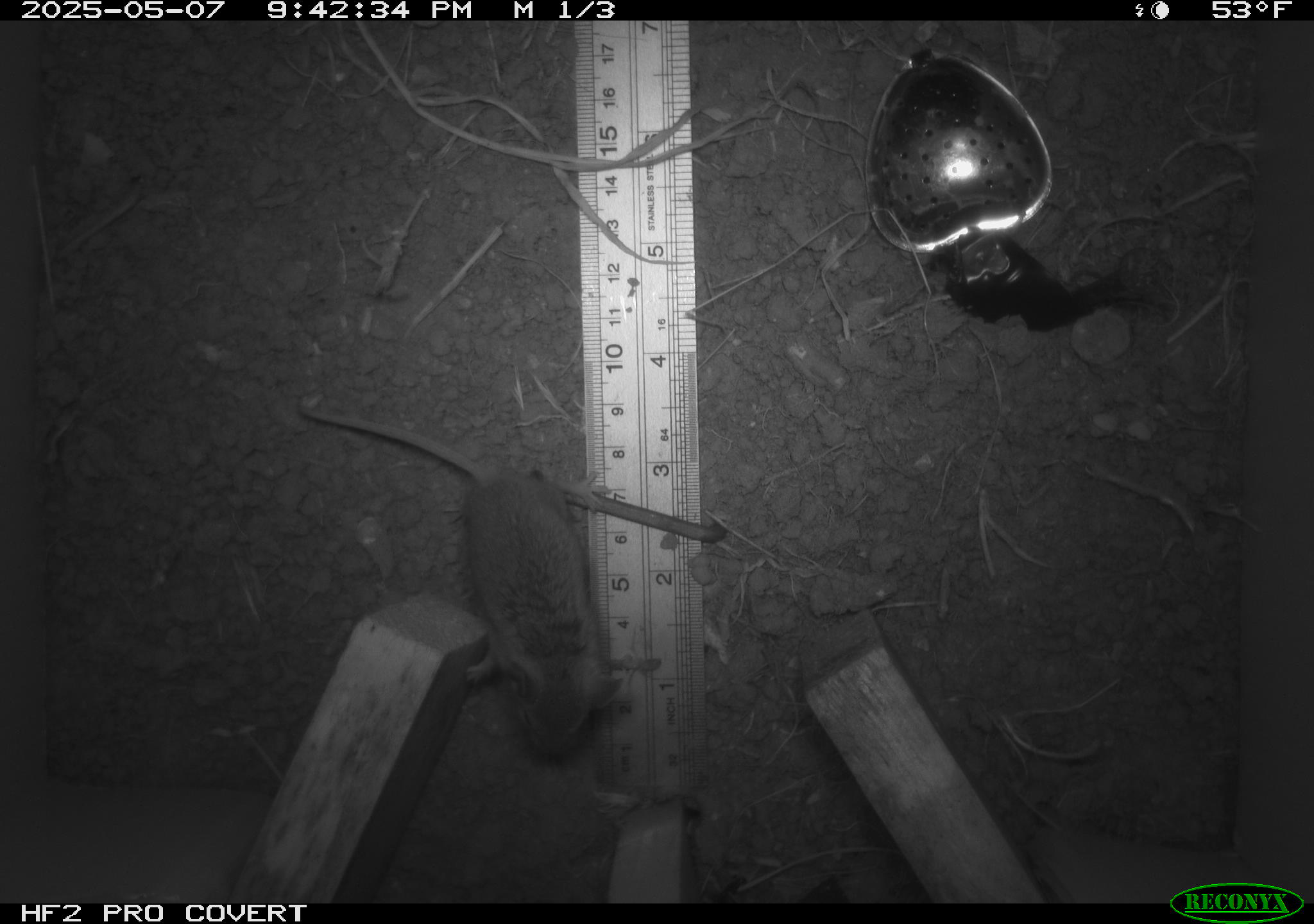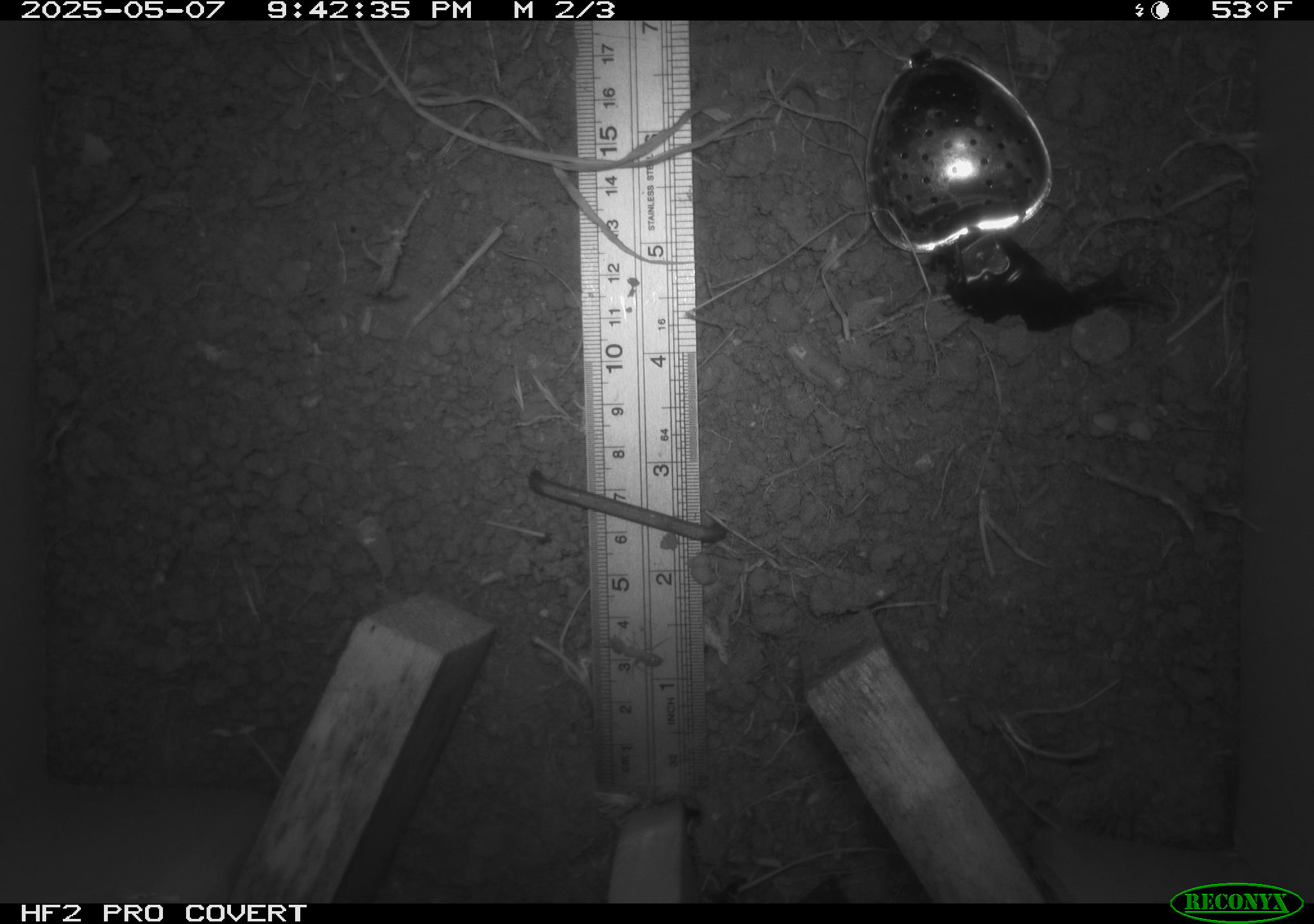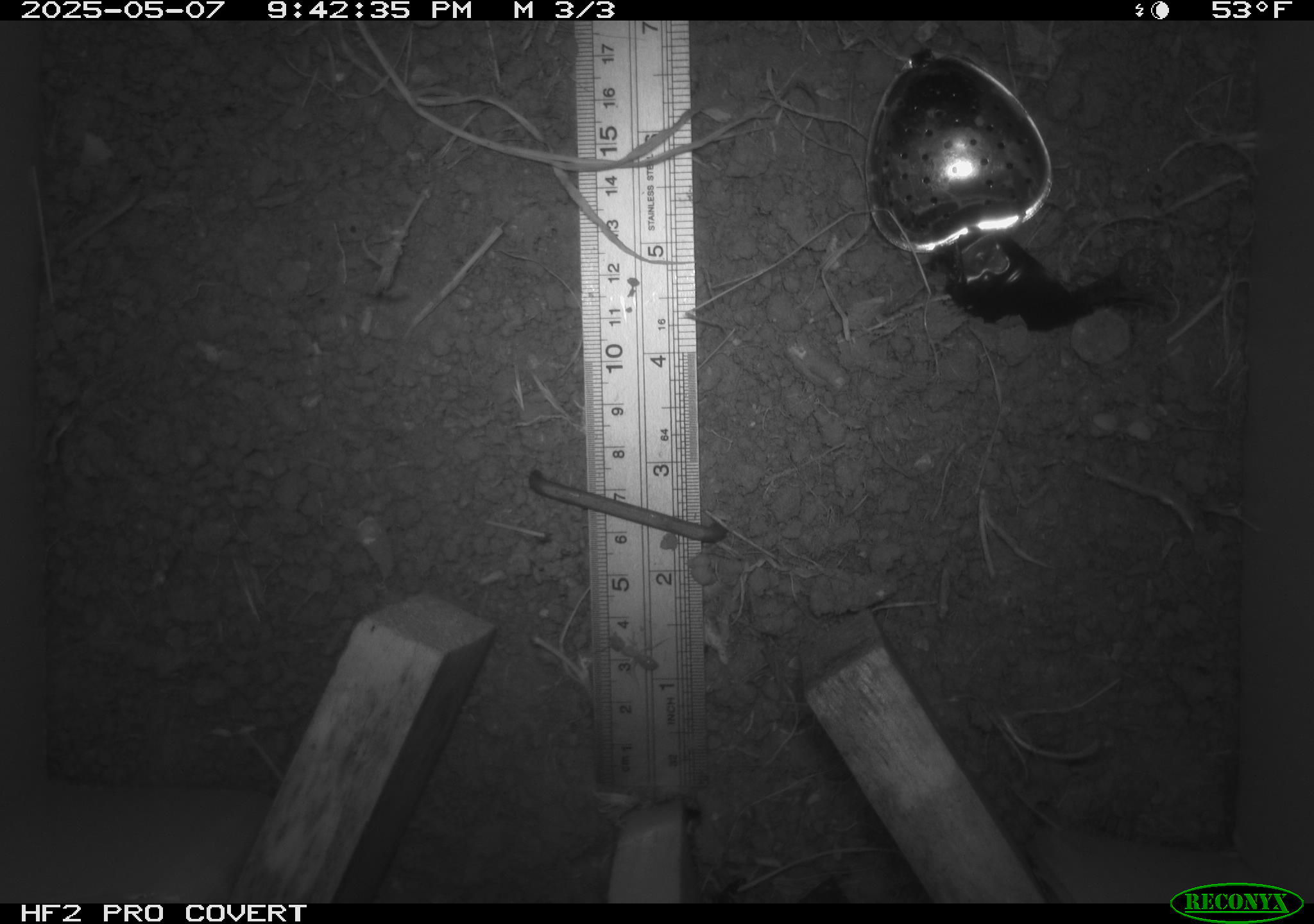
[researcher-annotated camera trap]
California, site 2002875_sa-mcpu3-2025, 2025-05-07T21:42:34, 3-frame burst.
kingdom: Animalia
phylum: Chordata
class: Mammalia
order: Rodentia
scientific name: Rodentia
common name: mouse species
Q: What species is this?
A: Mouse species (Rodentia).